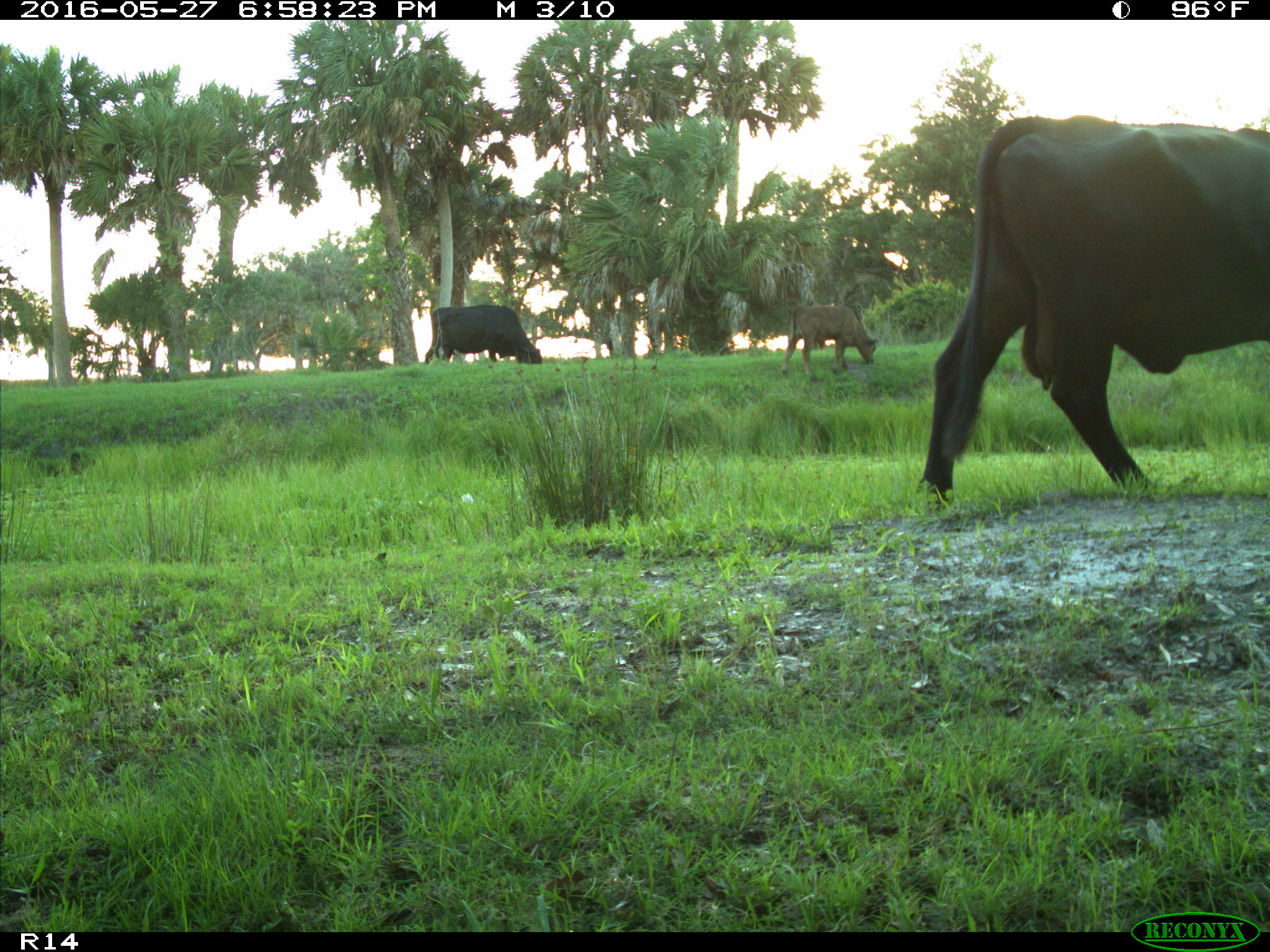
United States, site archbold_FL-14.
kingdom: Animalia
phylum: Chordata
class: Mammalia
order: Artiodactyla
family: Bovidae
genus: Bos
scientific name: Bos taurus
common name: domestic cow